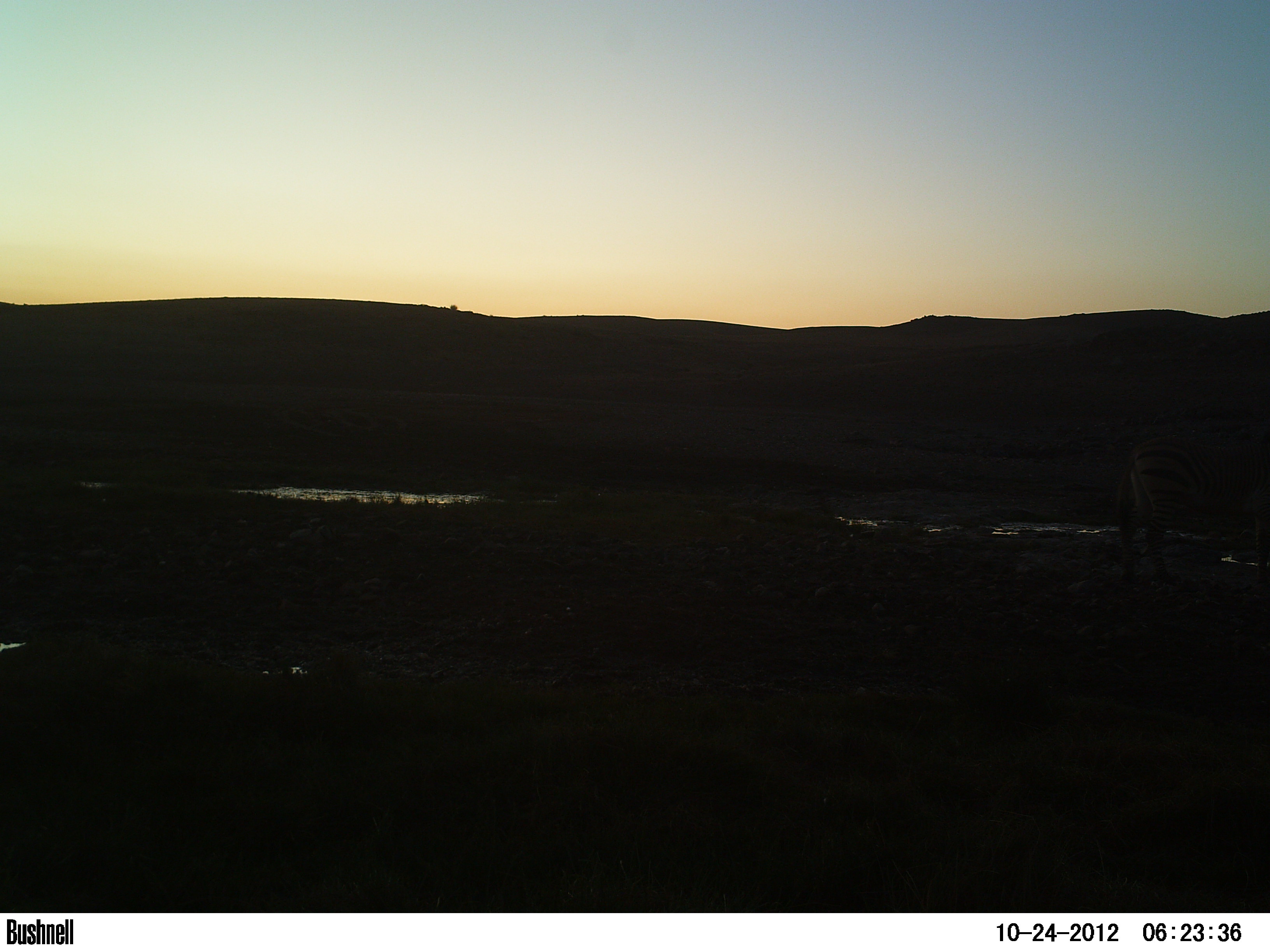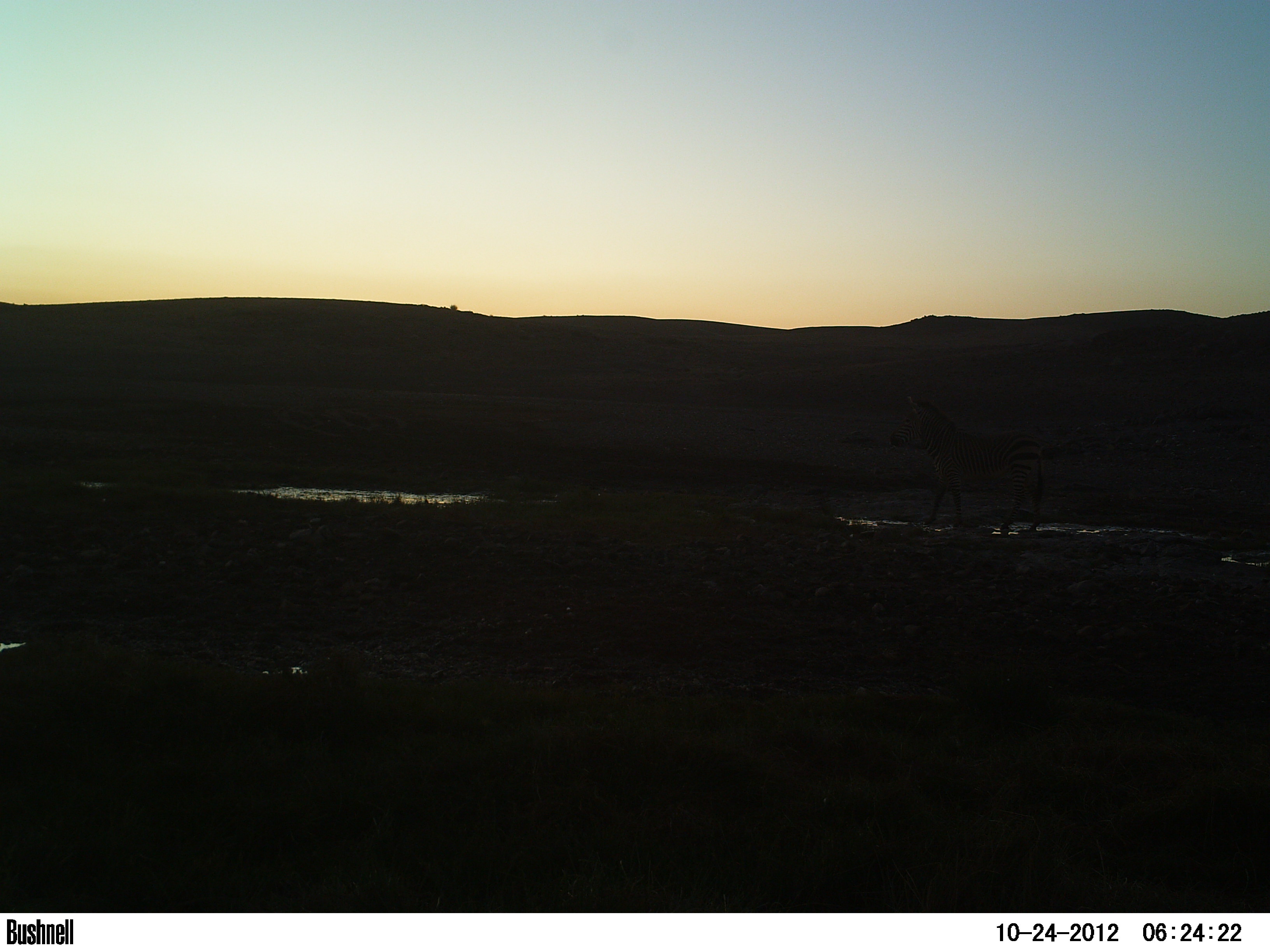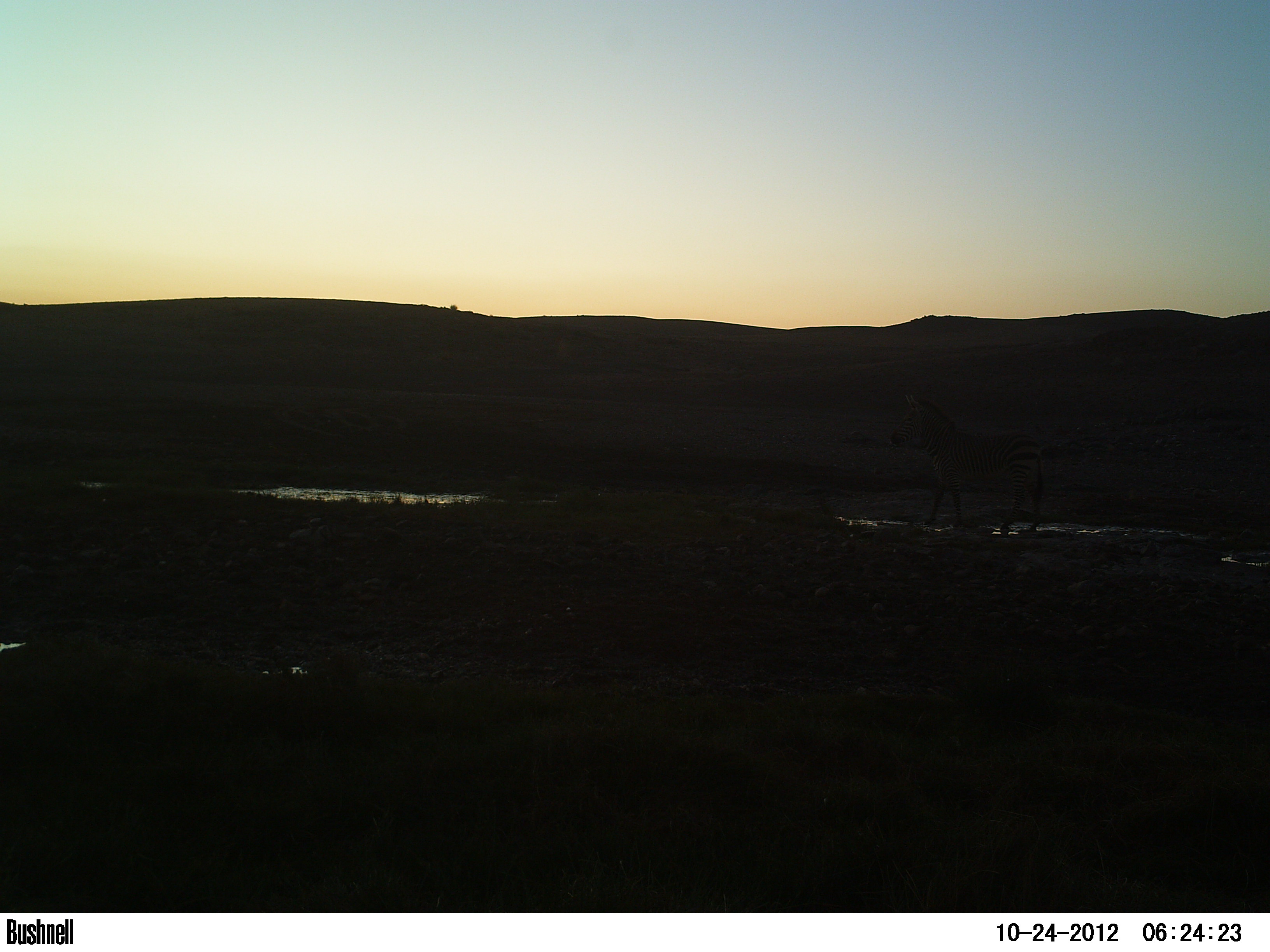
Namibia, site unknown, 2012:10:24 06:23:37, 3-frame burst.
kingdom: Animalia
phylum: Chordata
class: Mammalia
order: Perissodactyla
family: Equidae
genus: Equus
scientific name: Equus zebra hartmannae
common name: hartmann's mountain zebra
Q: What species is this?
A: Equus zebra hartmannae (hartmann's mountain zebra).